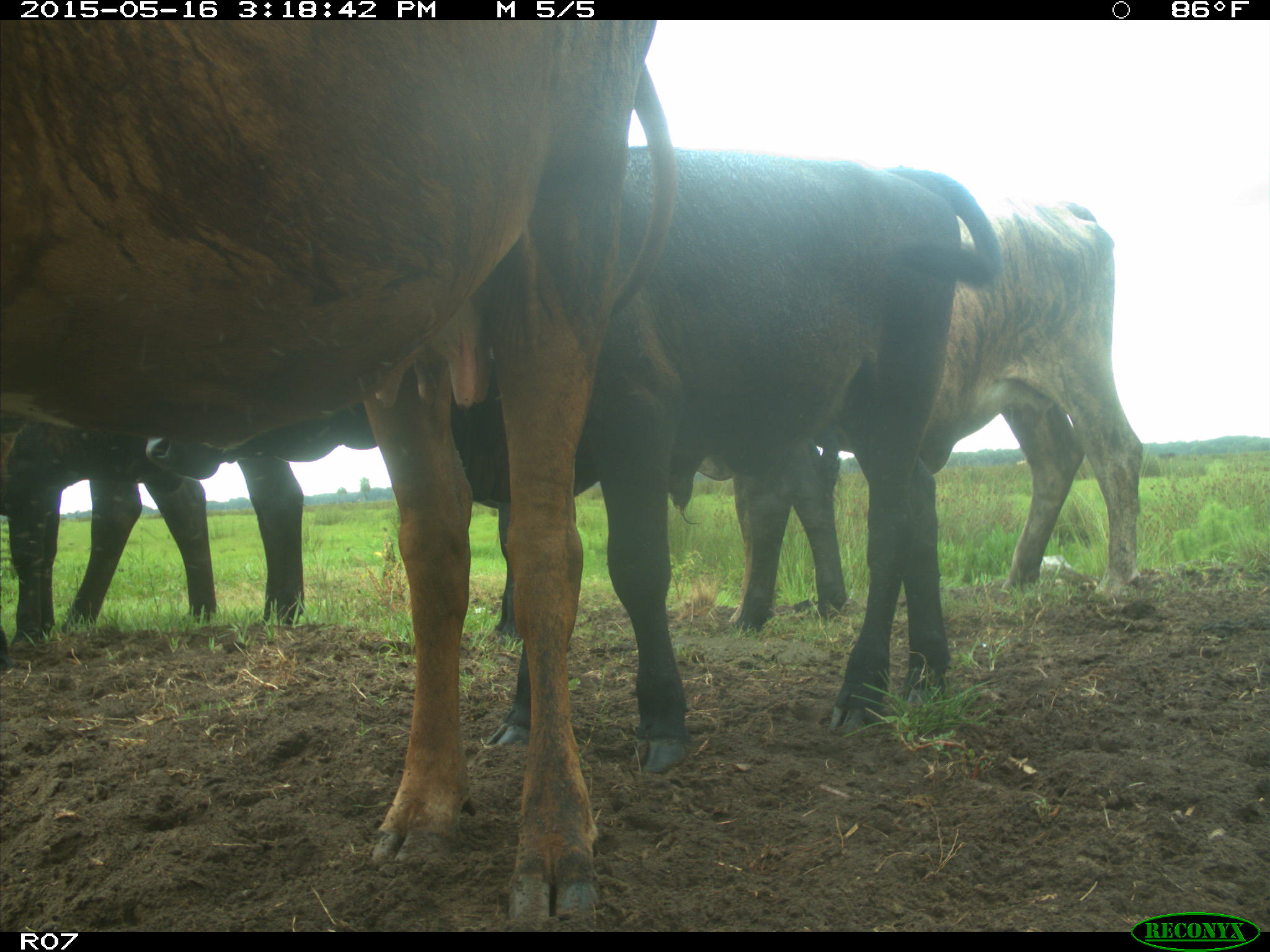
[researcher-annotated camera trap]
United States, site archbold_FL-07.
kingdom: Animalia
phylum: Chordata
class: Mammalia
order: Artiodactyla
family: Bovidae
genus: Bos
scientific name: Bos taurus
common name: domestic cow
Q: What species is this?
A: Bos taurus (domestic cow).